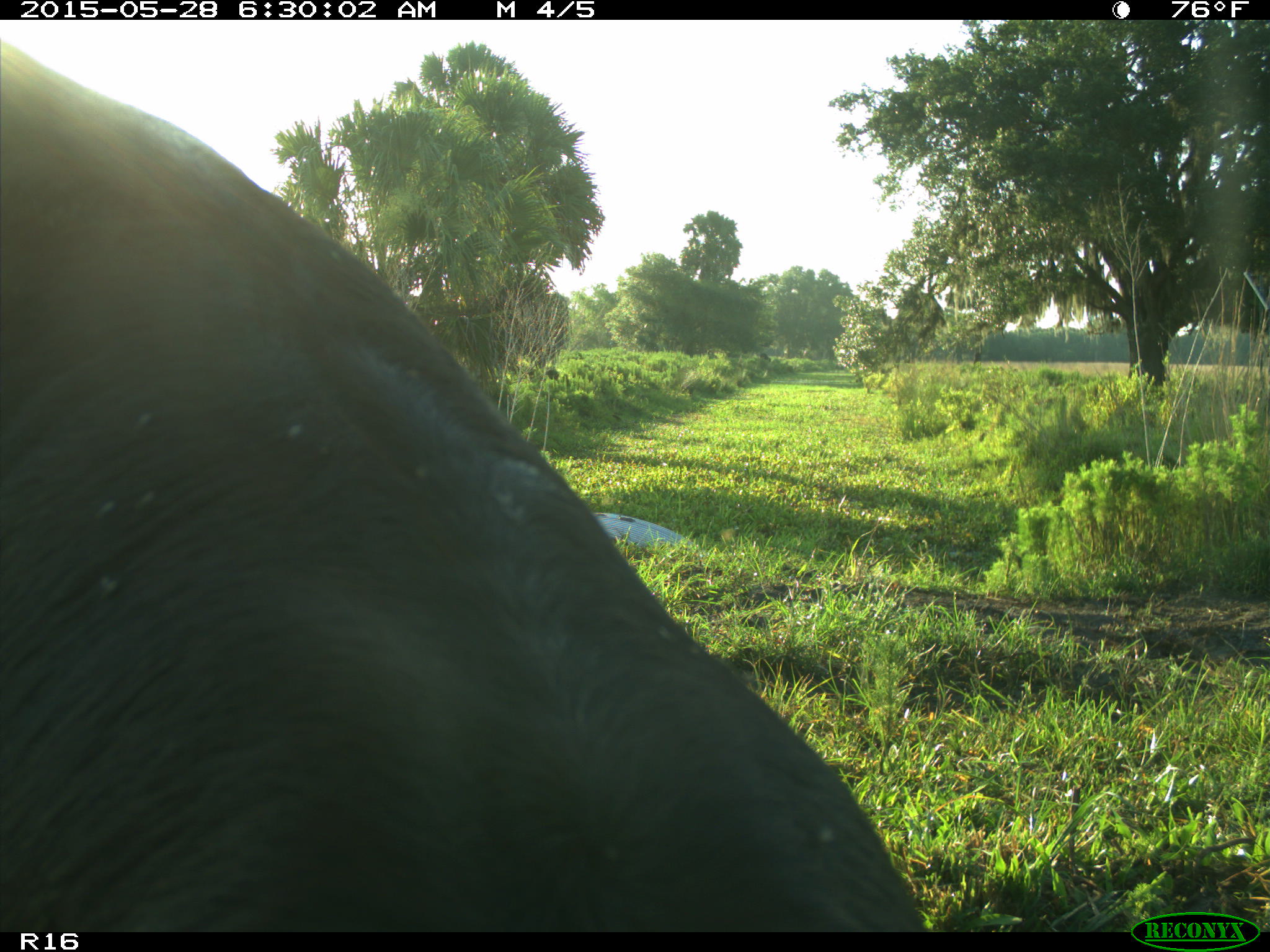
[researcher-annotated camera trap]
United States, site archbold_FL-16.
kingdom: Animalia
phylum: Chordata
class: Mammalia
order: Artiodactyla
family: Bovidae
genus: Bos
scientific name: Bos taurus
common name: domestic cow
Bos taurus (domestic cow).